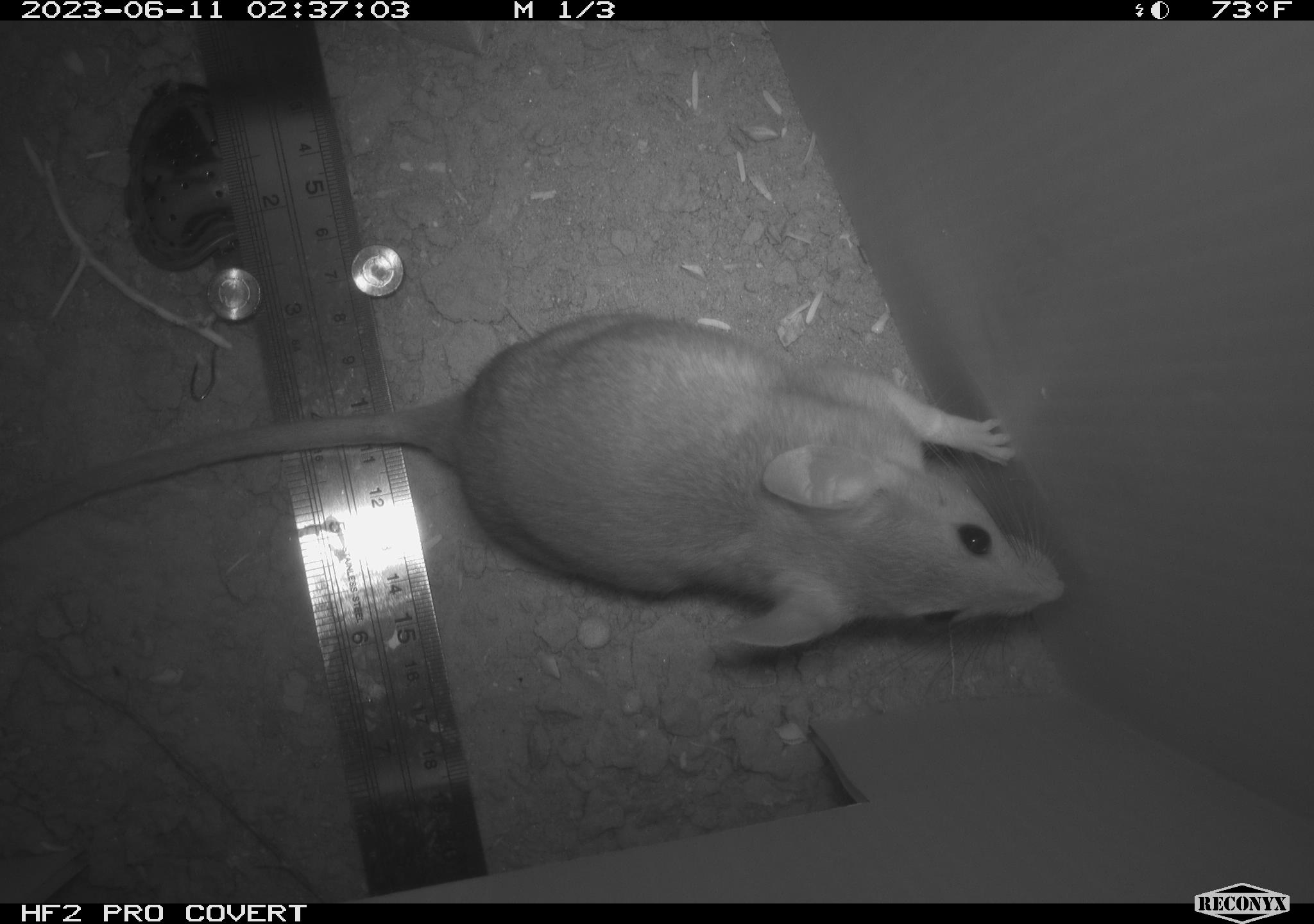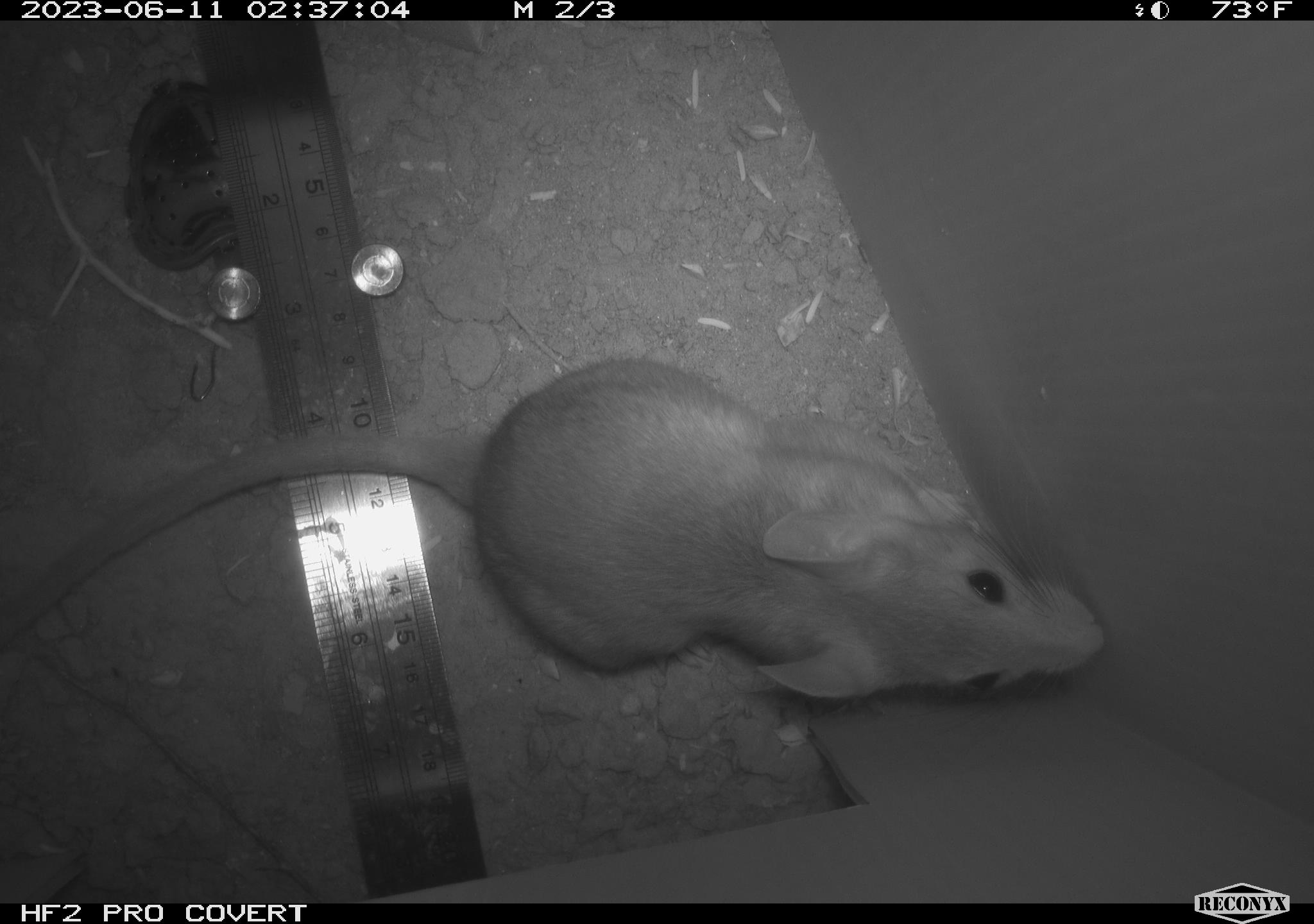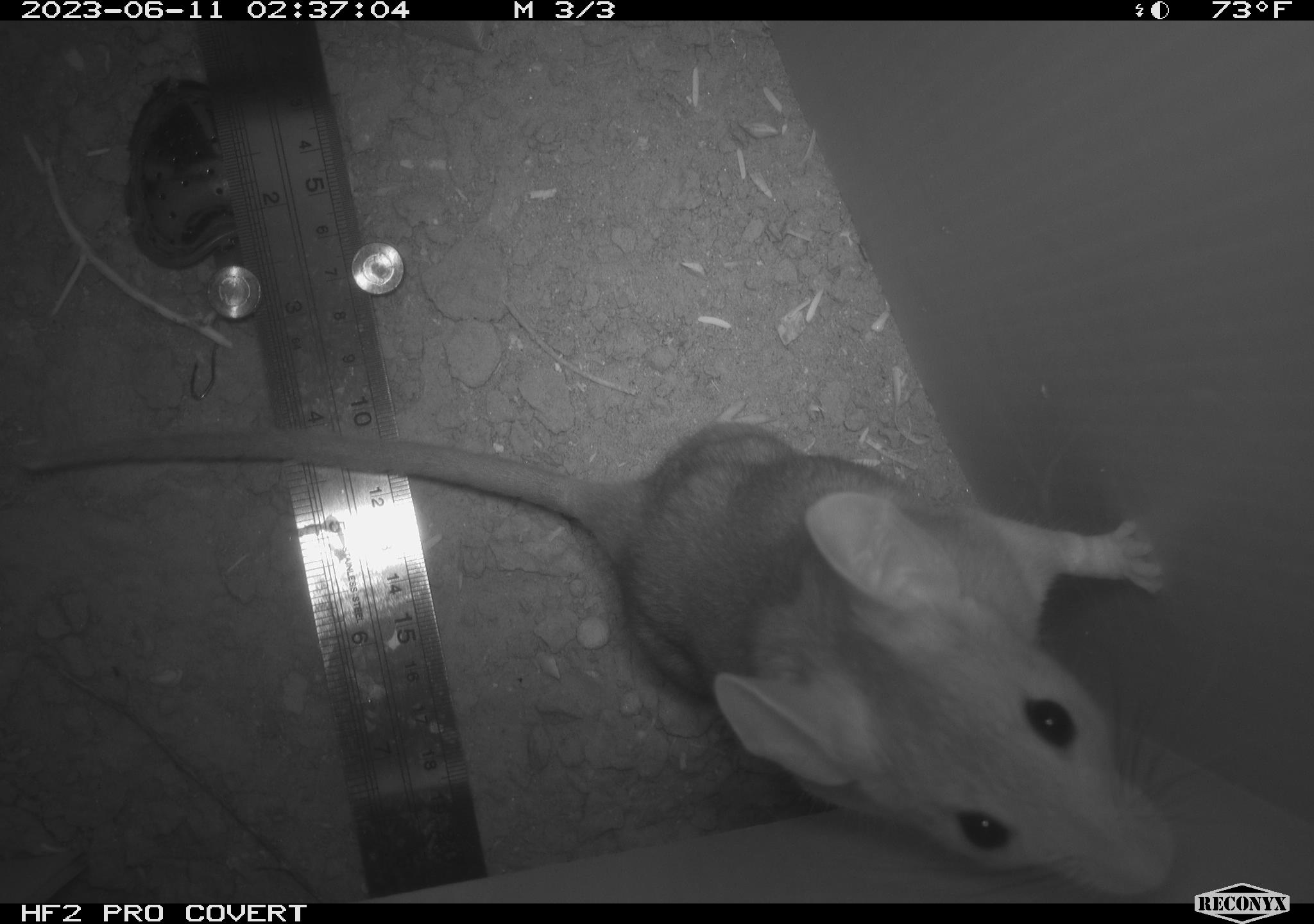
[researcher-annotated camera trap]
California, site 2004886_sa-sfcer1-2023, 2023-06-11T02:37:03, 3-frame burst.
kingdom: Animalia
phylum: Chordata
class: Mammalia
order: Rodentia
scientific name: Rodentia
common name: mouse species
Mouse species (Rodentia).